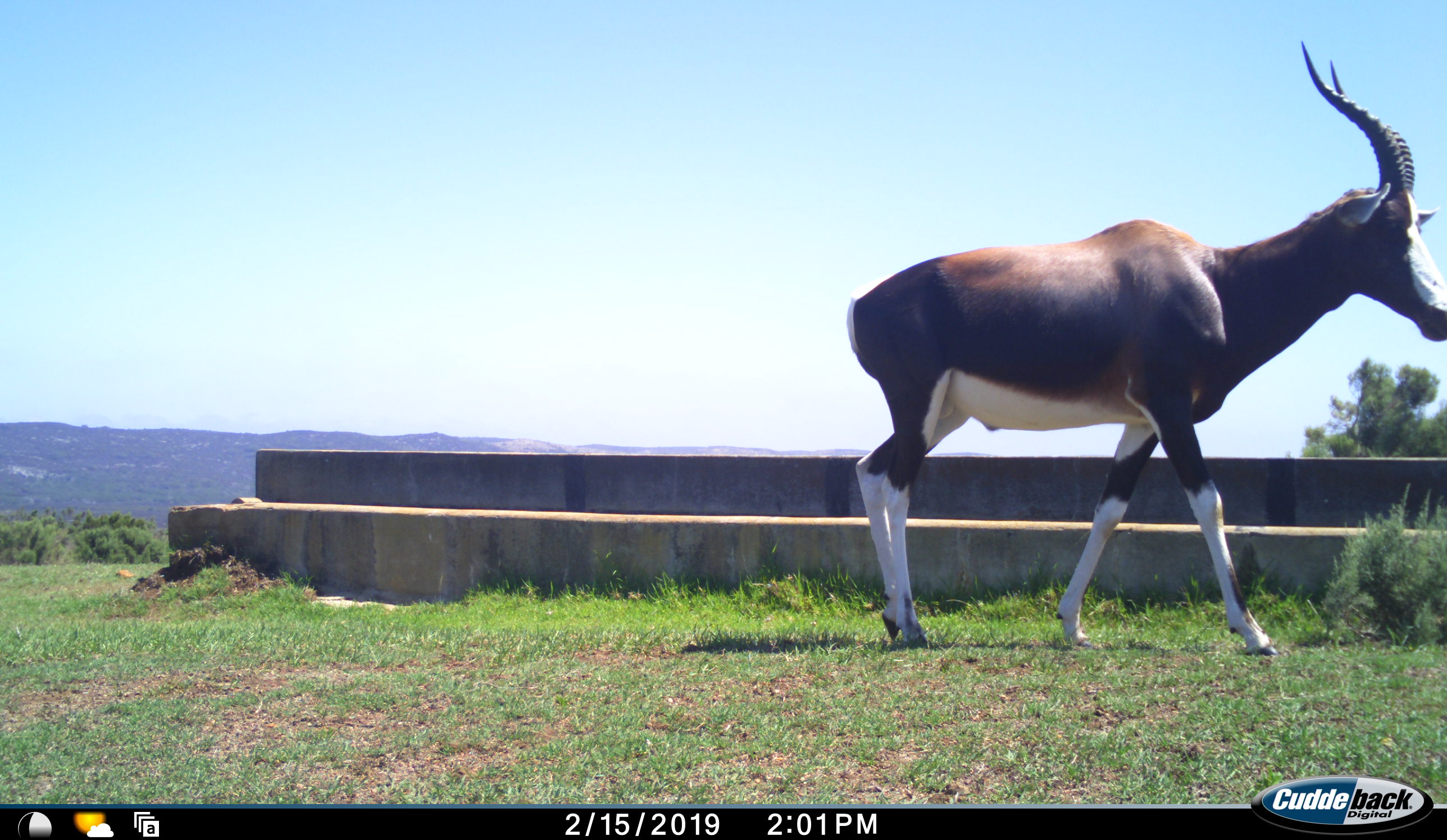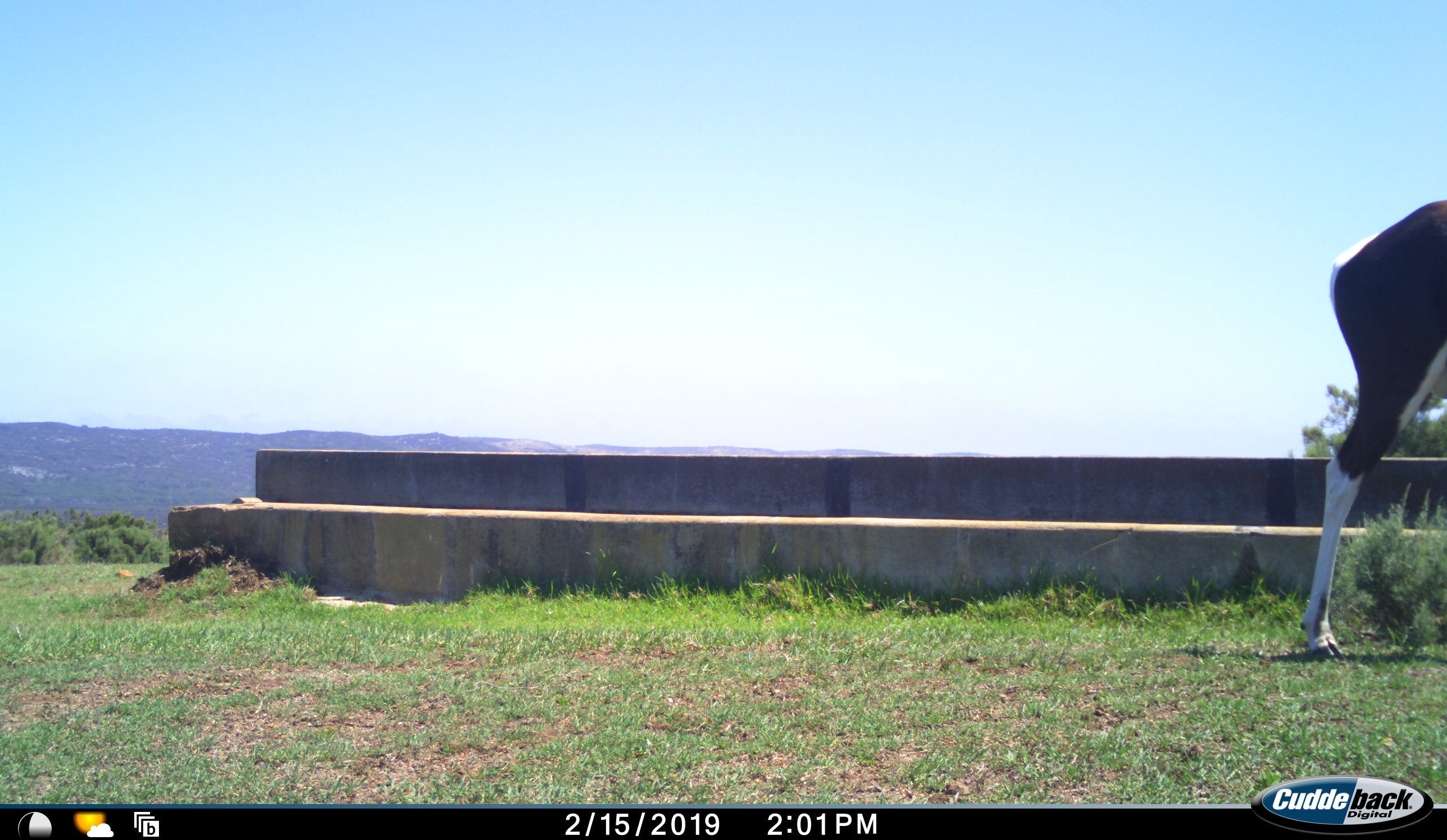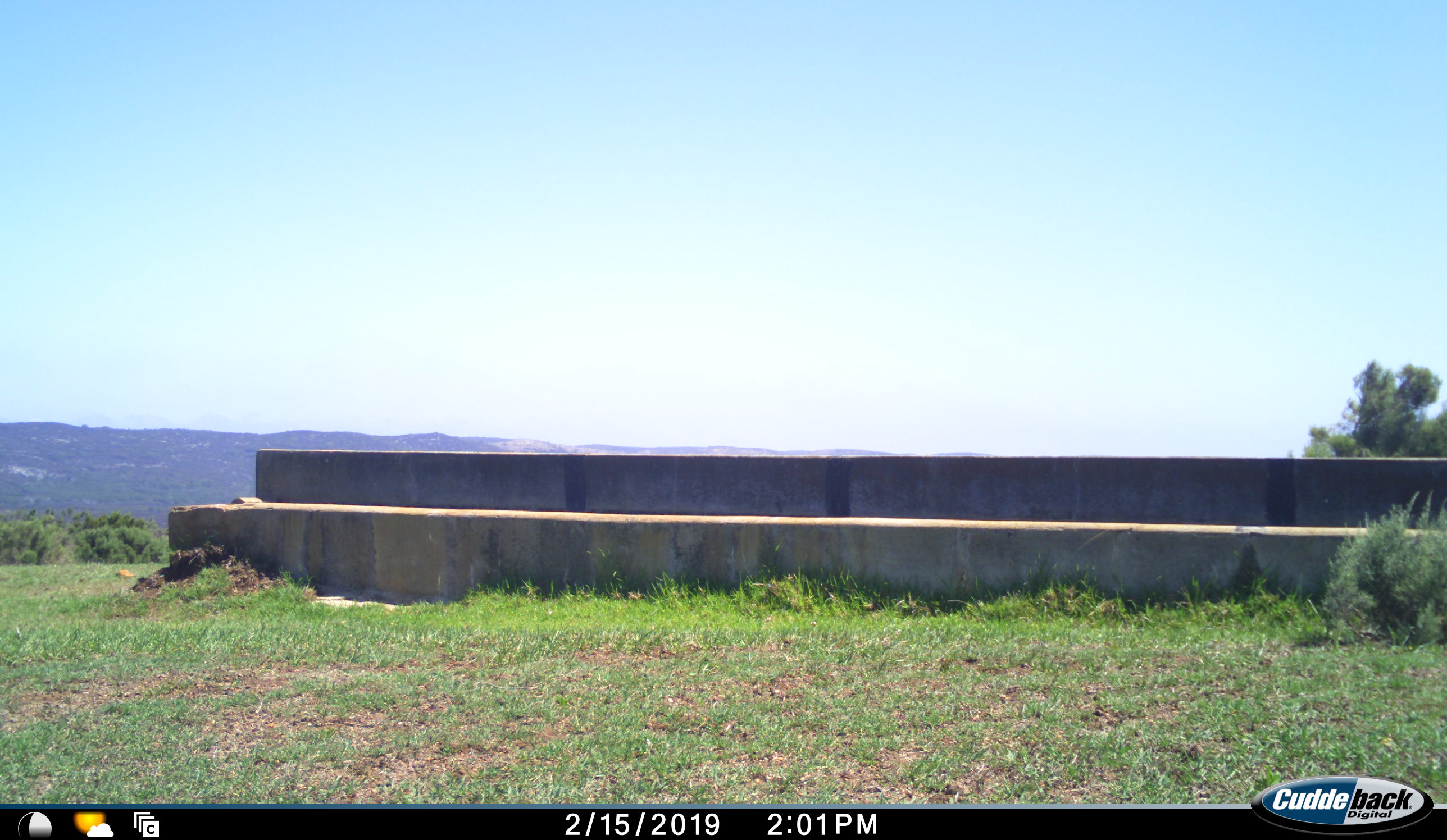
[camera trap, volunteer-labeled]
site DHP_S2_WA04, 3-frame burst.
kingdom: Animalia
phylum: Chordata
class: Mammalia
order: Artiodactyla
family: Bovidae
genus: Damaliscus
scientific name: Damaliscus pygargus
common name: bontebok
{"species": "bontebok (Damaliscus pygargus)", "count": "1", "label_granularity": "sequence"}